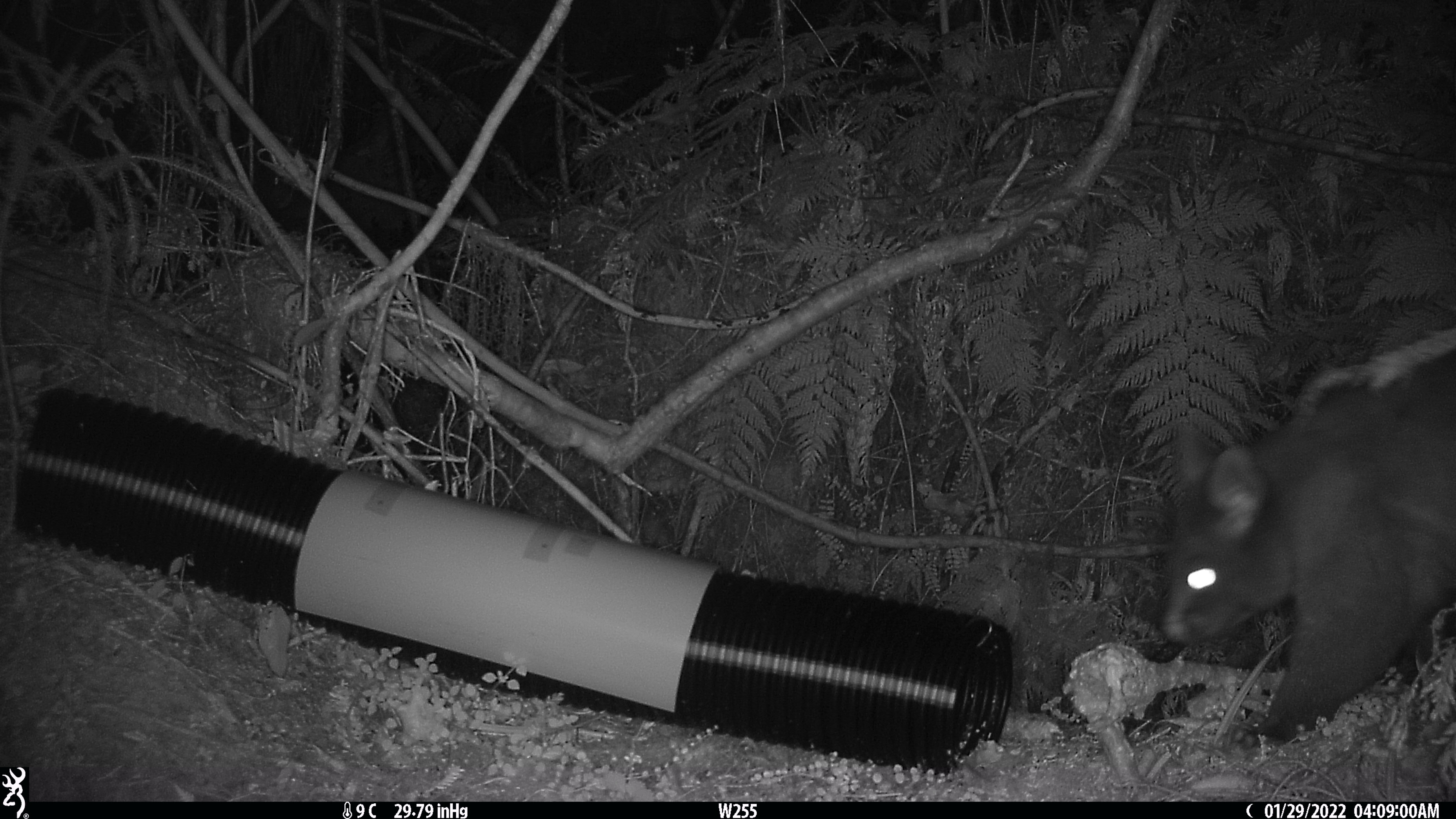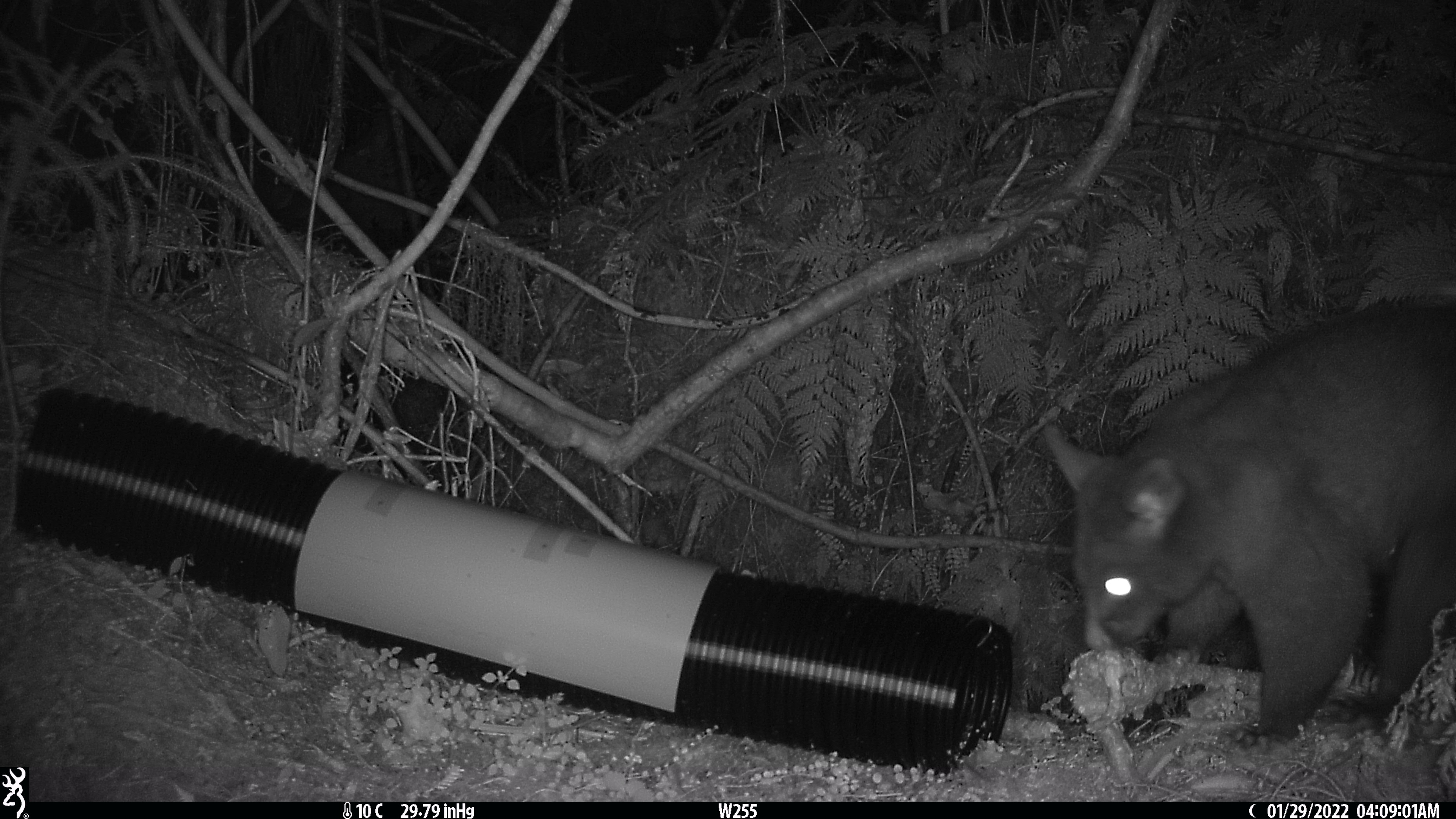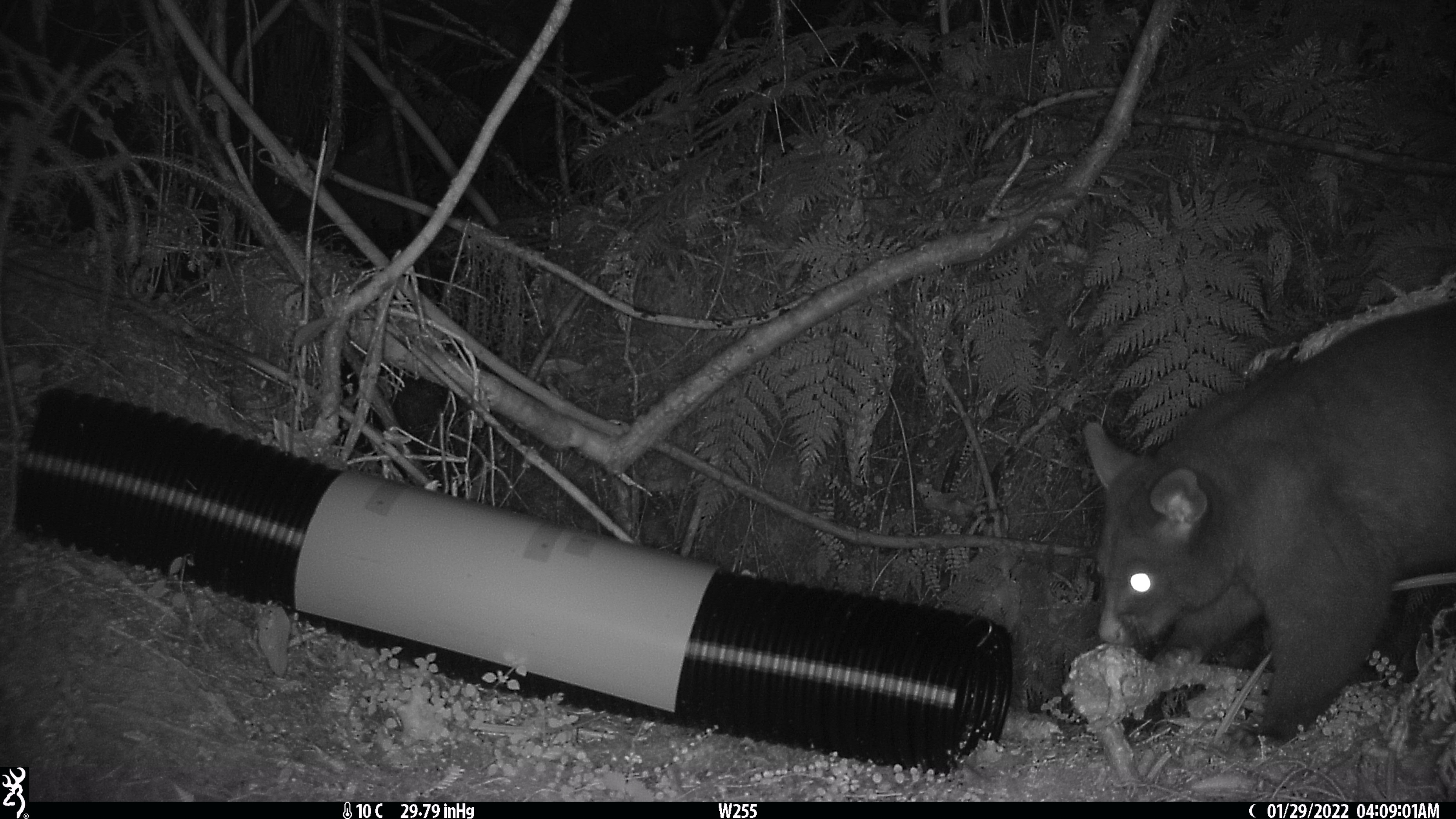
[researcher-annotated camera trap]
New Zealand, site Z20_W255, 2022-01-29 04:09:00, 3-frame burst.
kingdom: Animalia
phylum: Chordata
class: Mammalia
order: Diprotodontia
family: Phalangeridae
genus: Trichosurus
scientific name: Trichosurus vulpecula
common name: common brushtail possum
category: possum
Possum (common brushtail possum) (Trichosurus vulpecula).